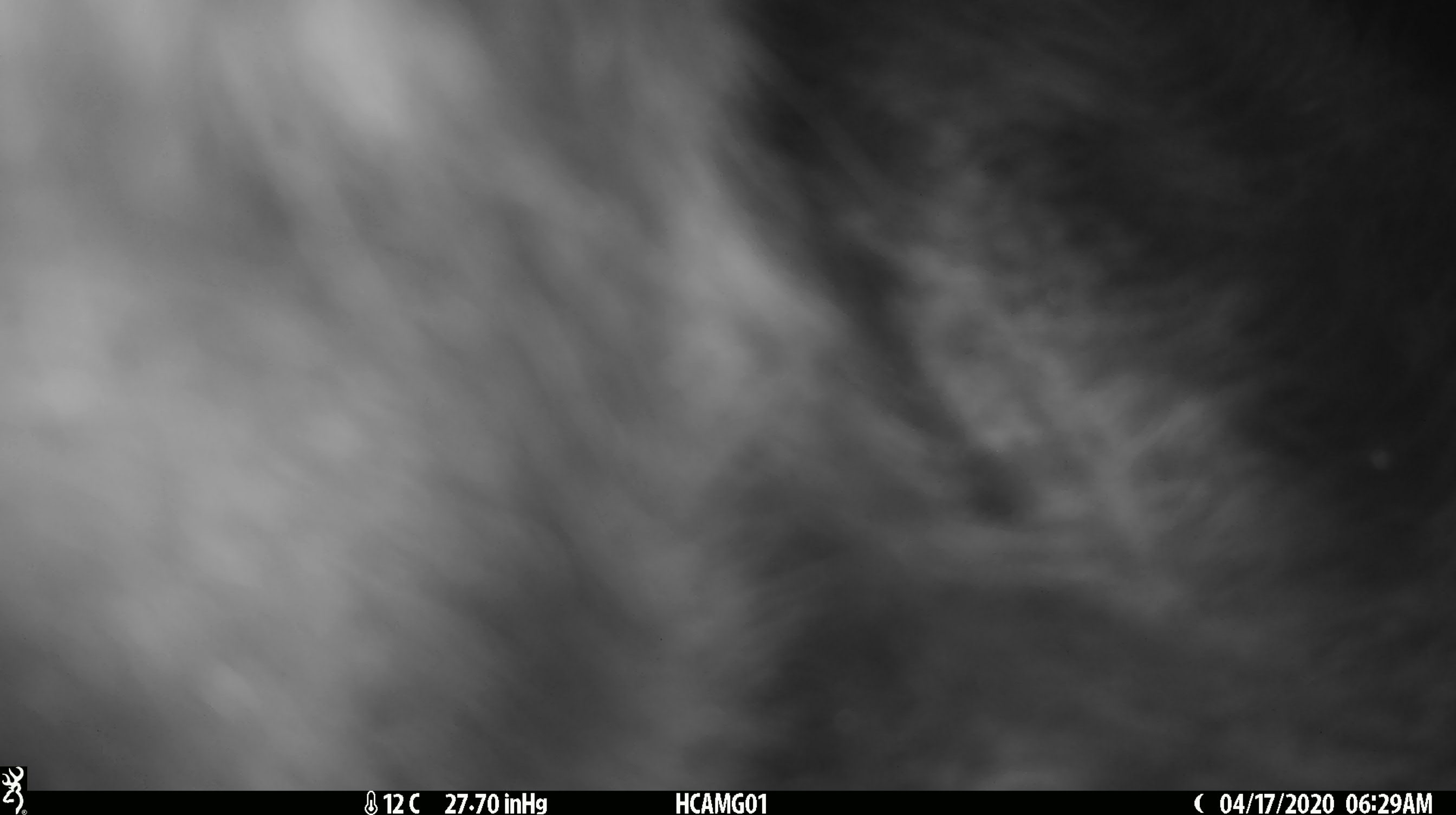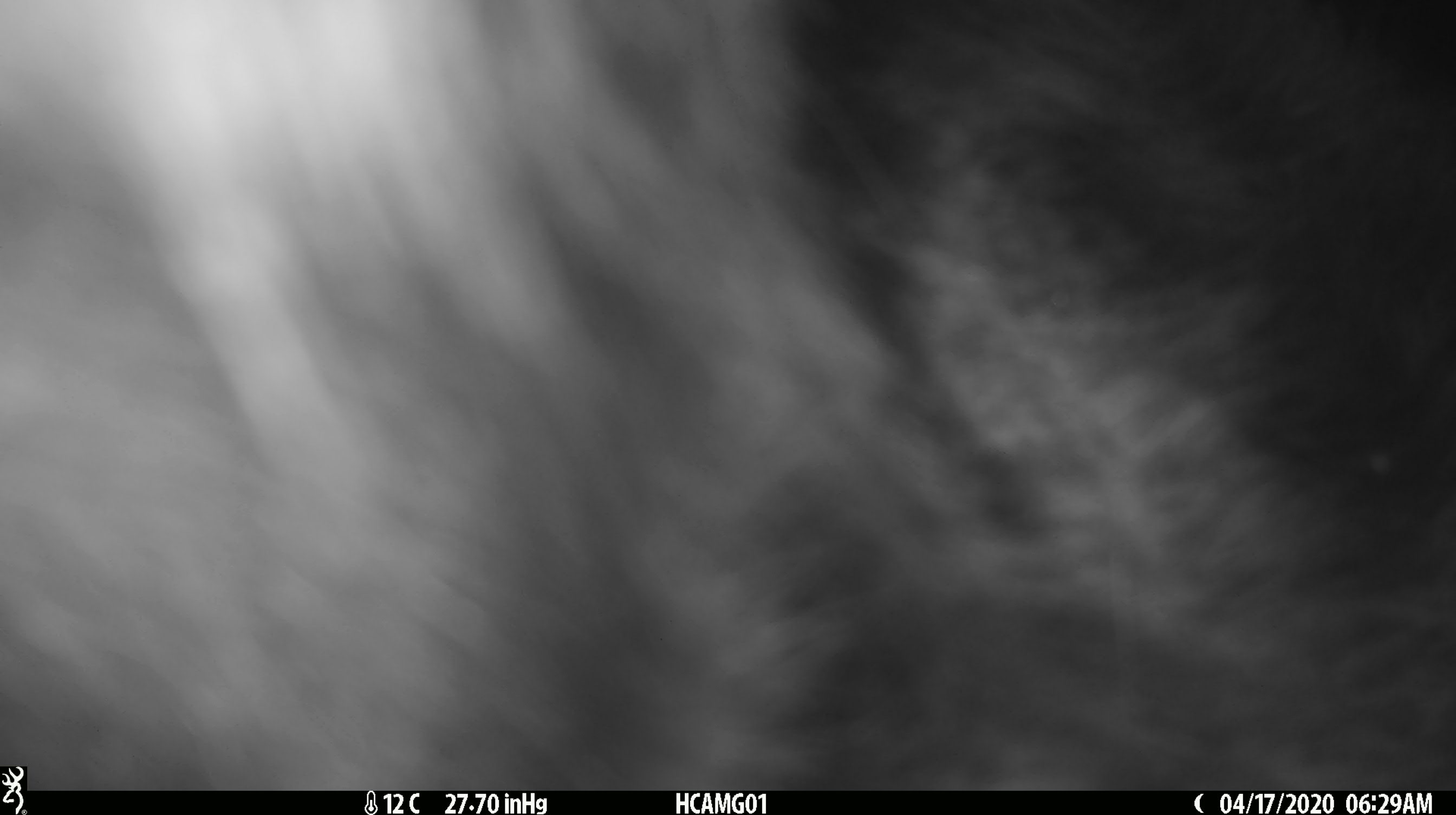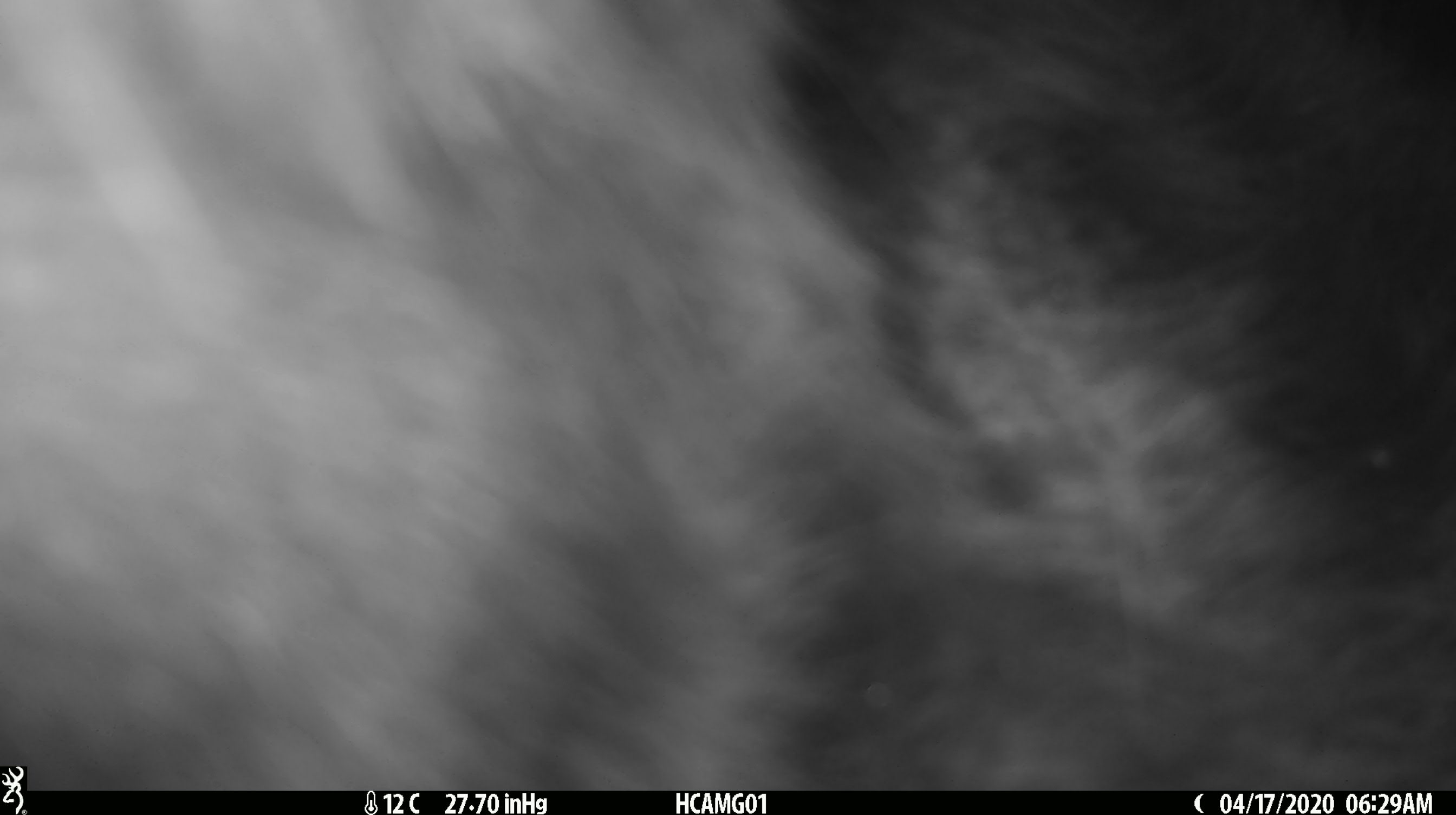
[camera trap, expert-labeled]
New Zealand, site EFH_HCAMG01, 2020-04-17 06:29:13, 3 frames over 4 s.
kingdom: Animalia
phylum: Chordata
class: Mammalia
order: Artiodactyla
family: Bovidae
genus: Bos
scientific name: Bos taurus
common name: domestic cow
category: cow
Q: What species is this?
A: Cow (domestic cow) (Bos taurus).